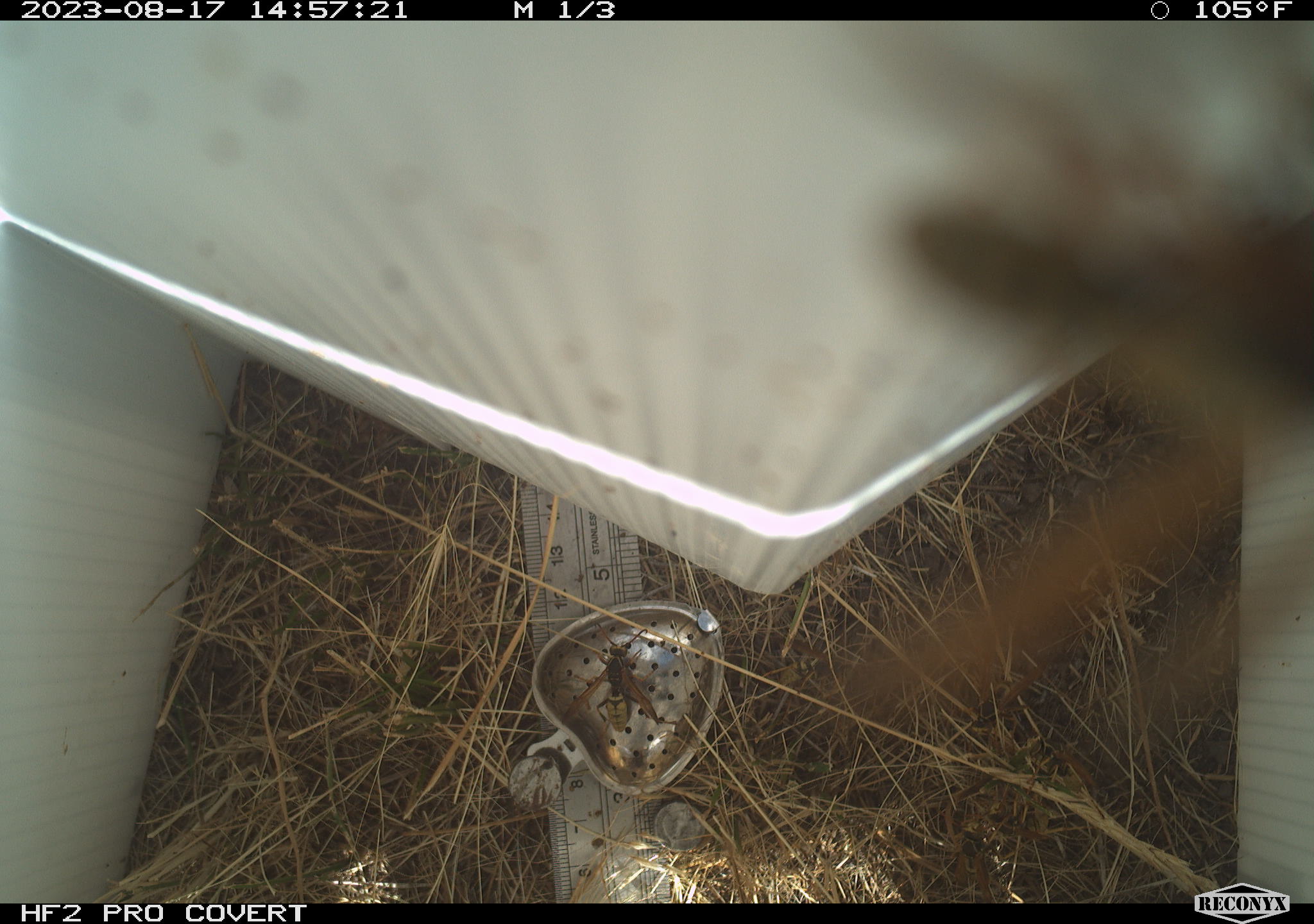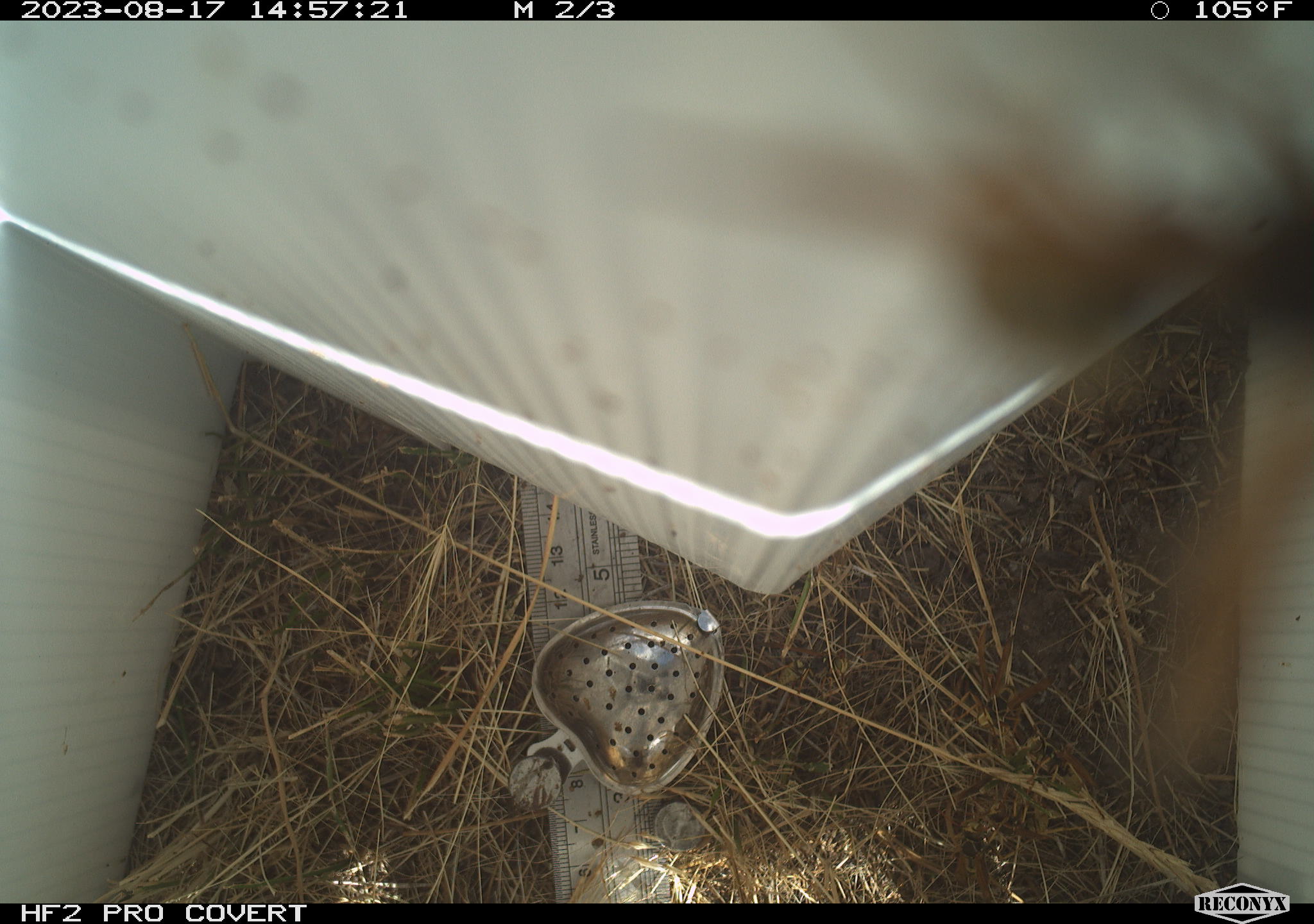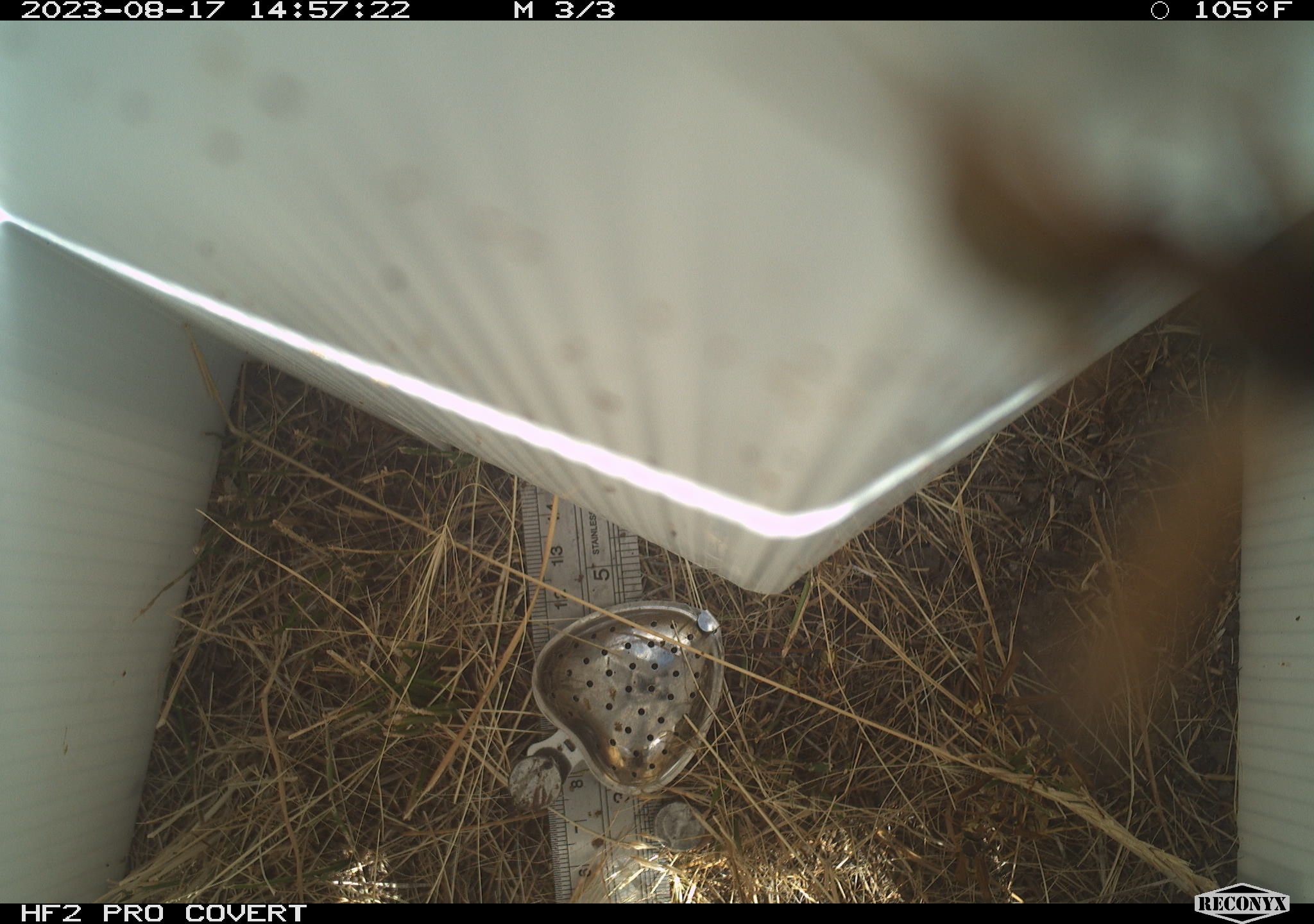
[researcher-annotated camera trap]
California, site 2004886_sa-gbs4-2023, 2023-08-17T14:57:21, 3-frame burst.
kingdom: Animalia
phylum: Arthropoda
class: Insecta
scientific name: Insecta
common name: insect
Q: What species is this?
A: Insect (Insecta).